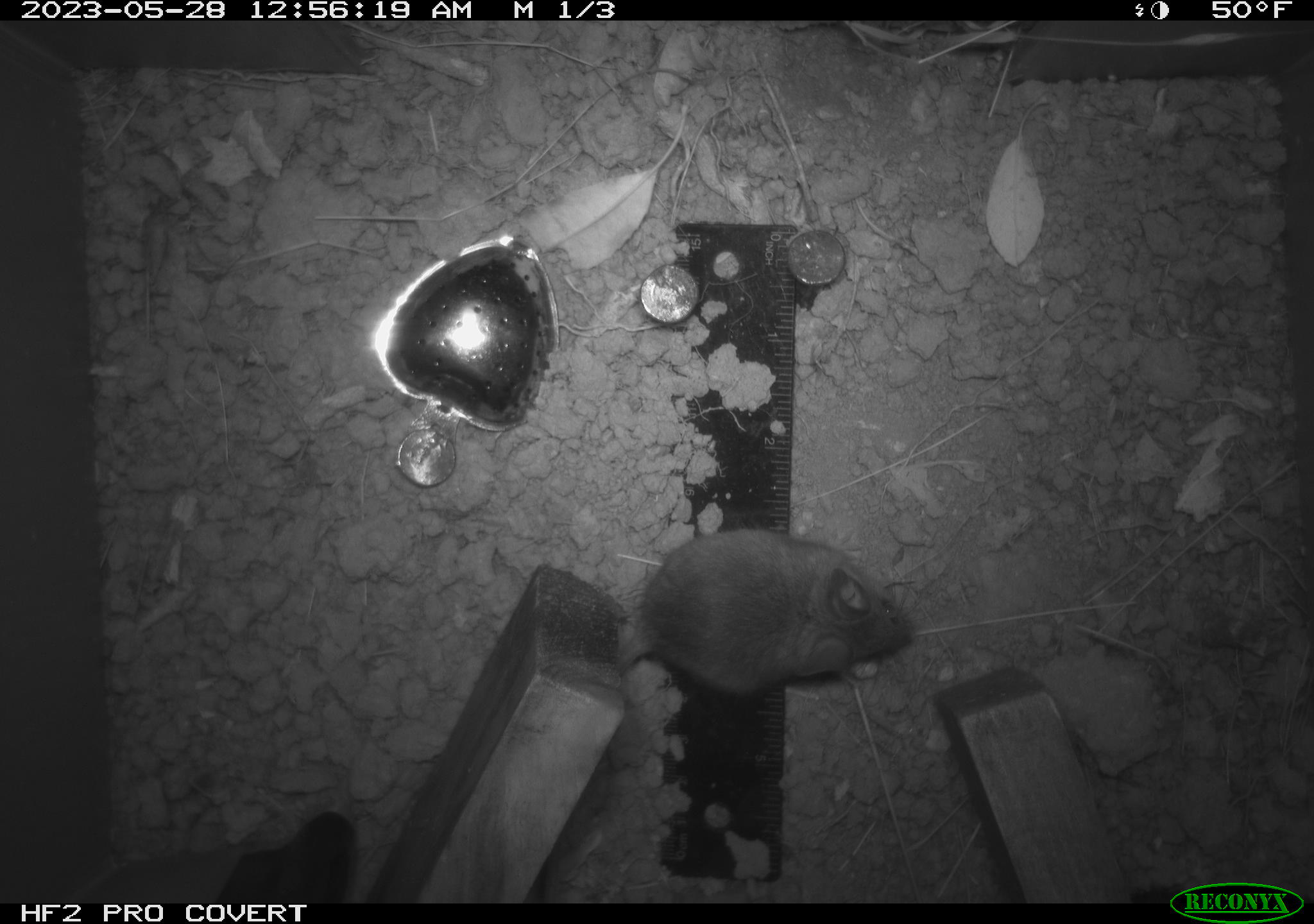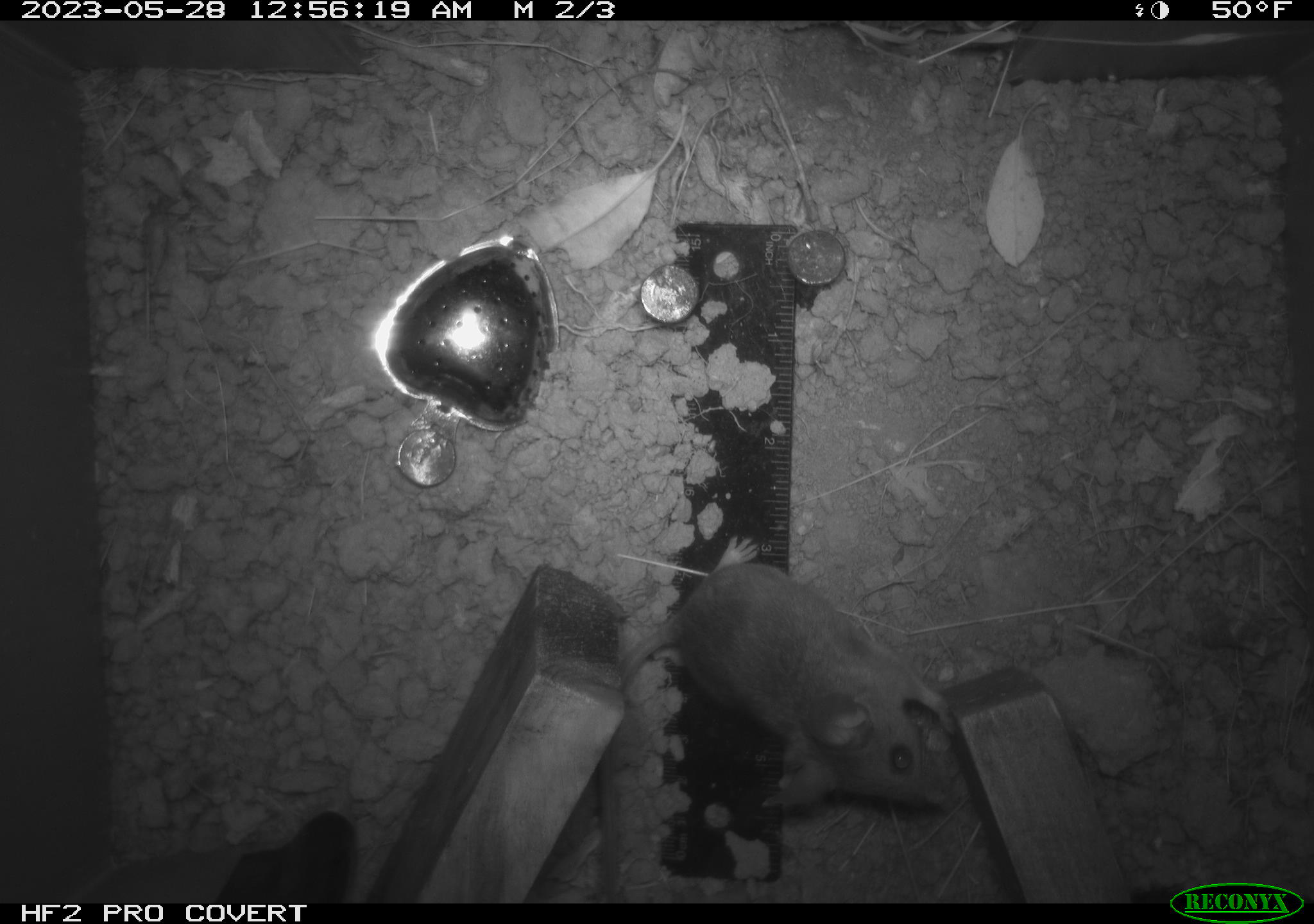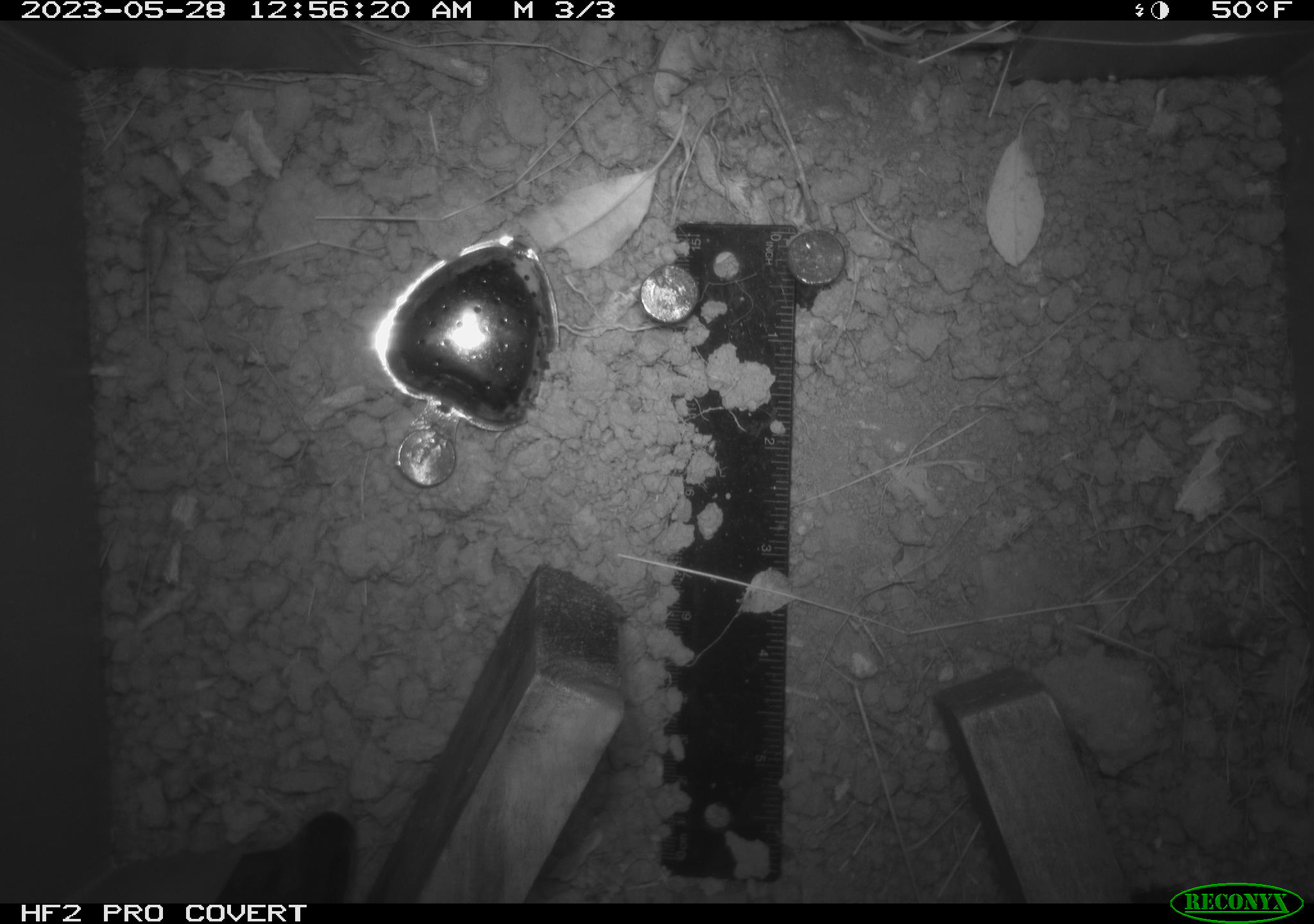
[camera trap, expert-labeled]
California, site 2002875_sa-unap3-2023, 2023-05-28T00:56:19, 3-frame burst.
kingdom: Animalia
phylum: Chordata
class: Mammalia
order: Rodentia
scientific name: Rodentia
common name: mouse species